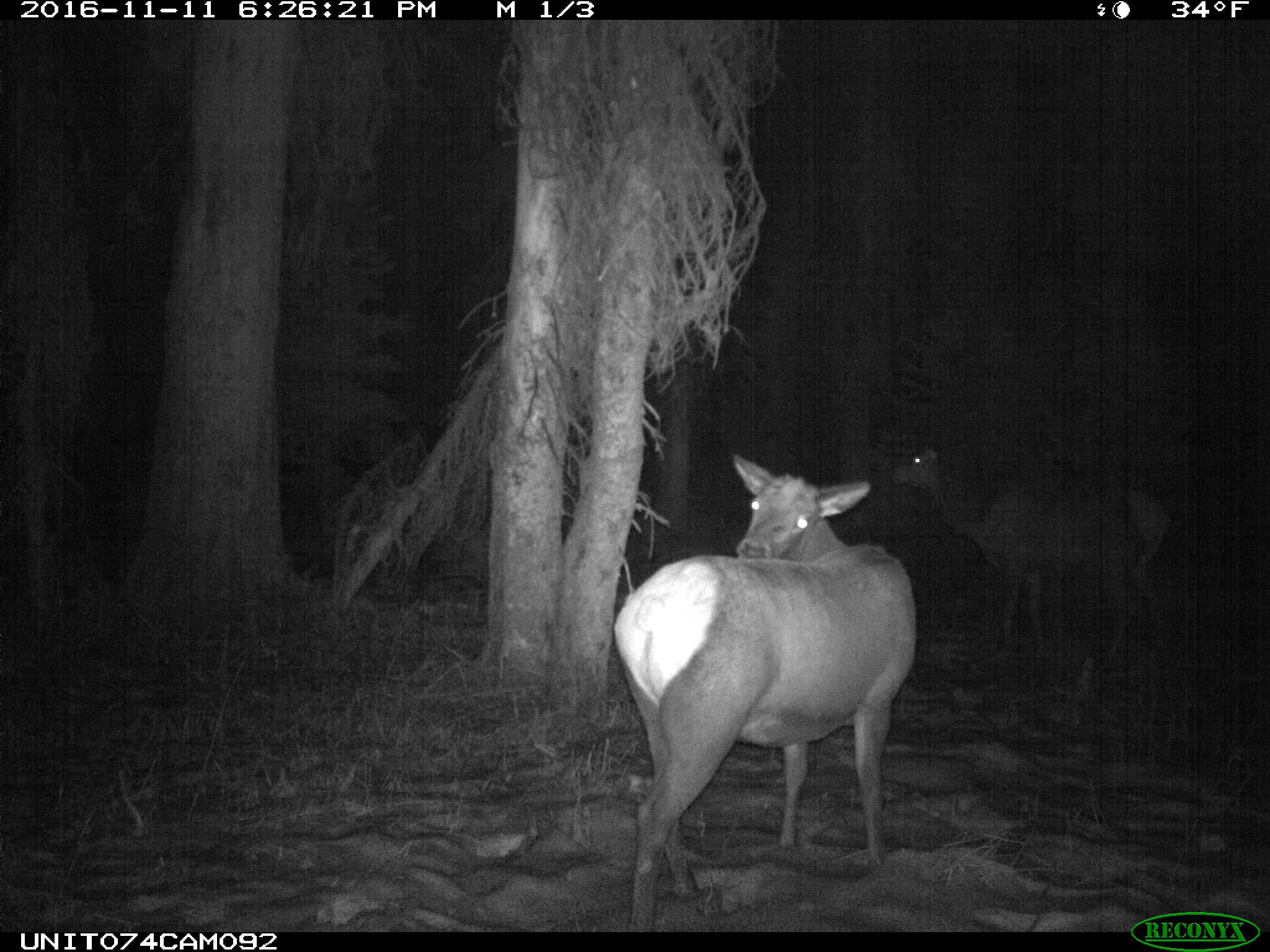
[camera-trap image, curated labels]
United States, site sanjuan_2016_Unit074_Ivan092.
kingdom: Animalia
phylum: Chordata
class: Mammalia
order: Artiodactyla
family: Cervidae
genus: Cervus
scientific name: Cervus elaphus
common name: red deer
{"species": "Cervus elaphus (red deer)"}